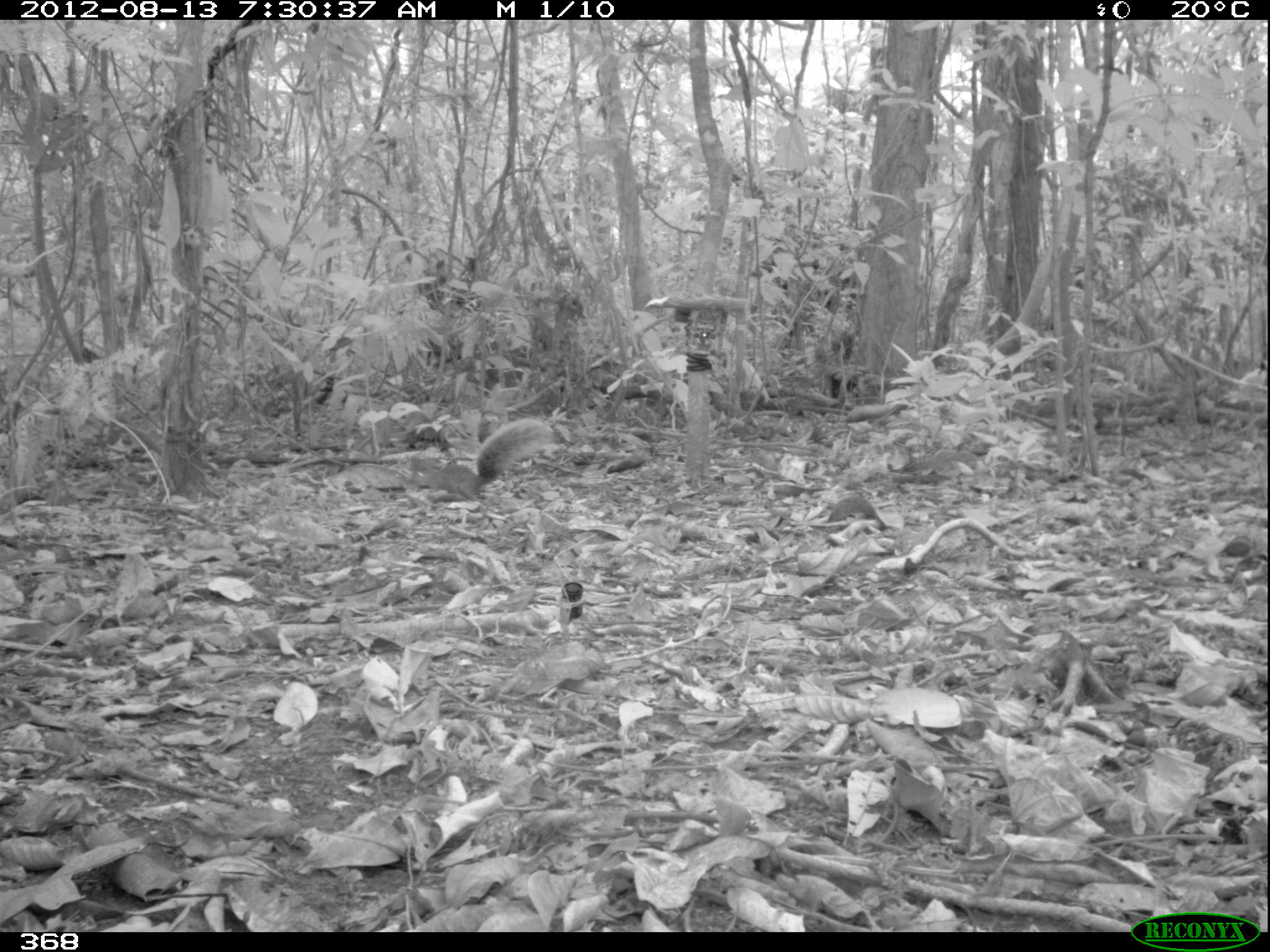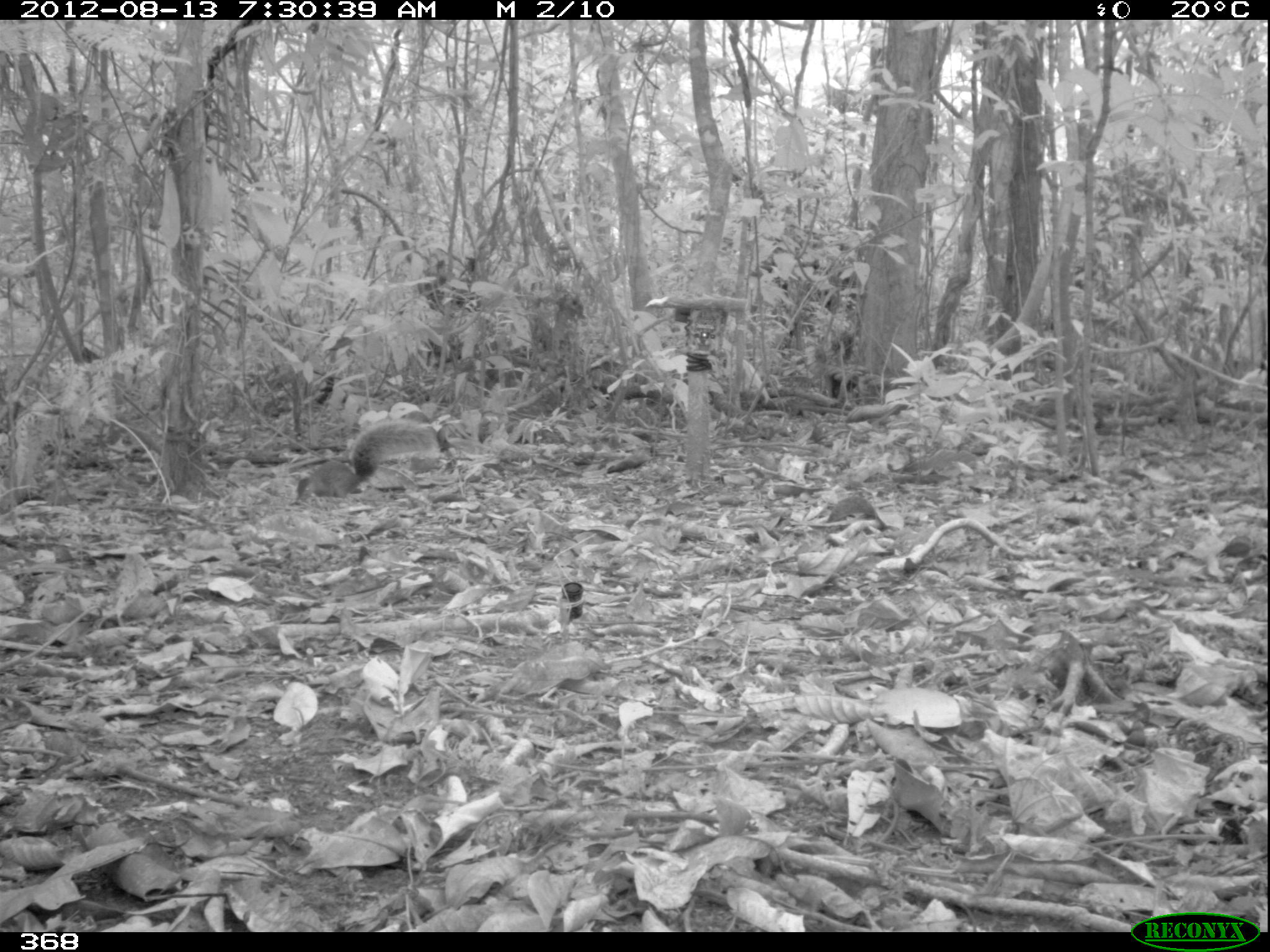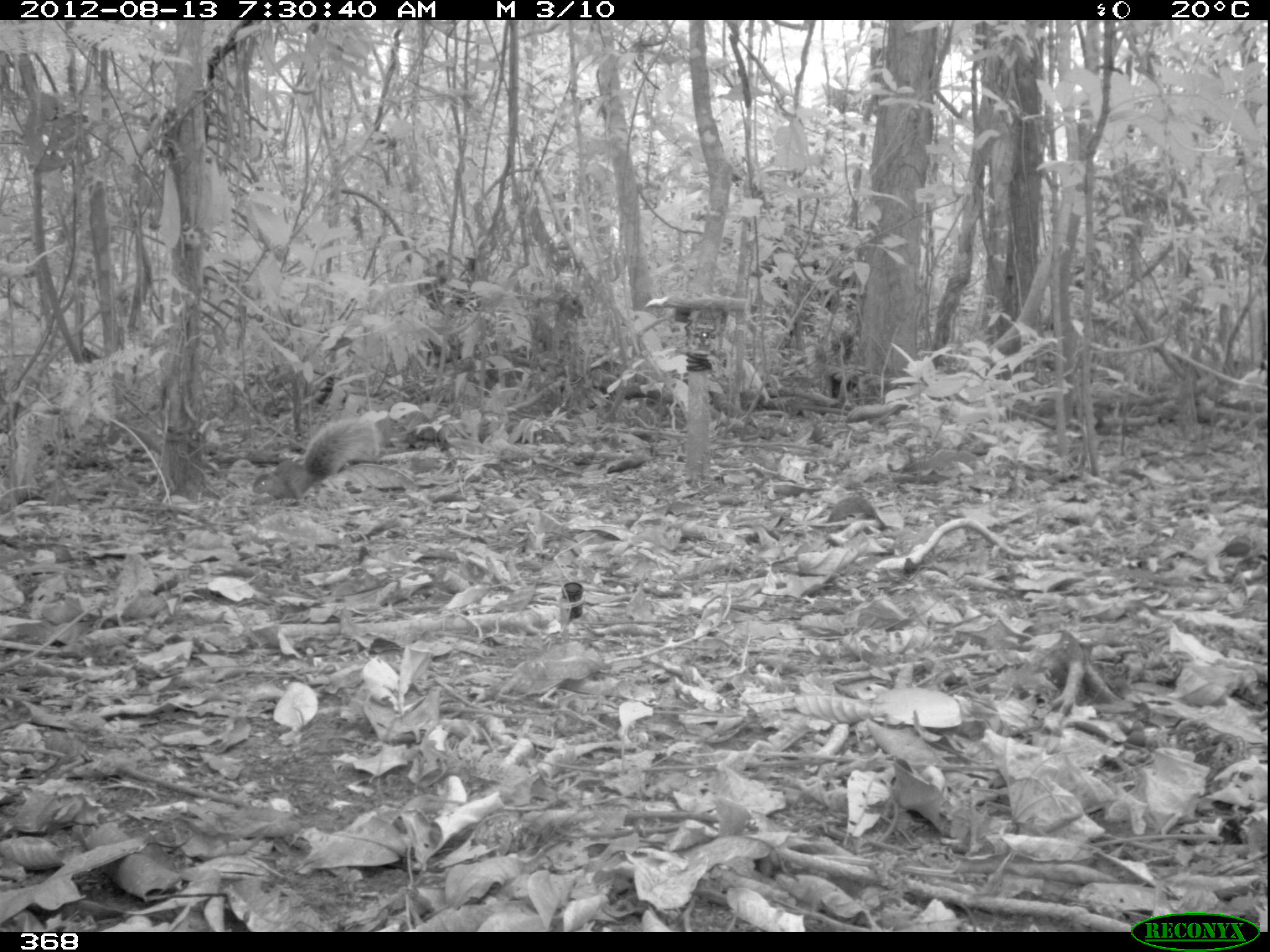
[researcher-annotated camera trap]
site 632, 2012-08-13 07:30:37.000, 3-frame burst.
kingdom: Animalia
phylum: Chordata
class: Mammalia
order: Rodentia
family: Sciuridae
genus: Sciurus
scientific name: Sciurus spadiceus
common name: southern amazon red squirrel